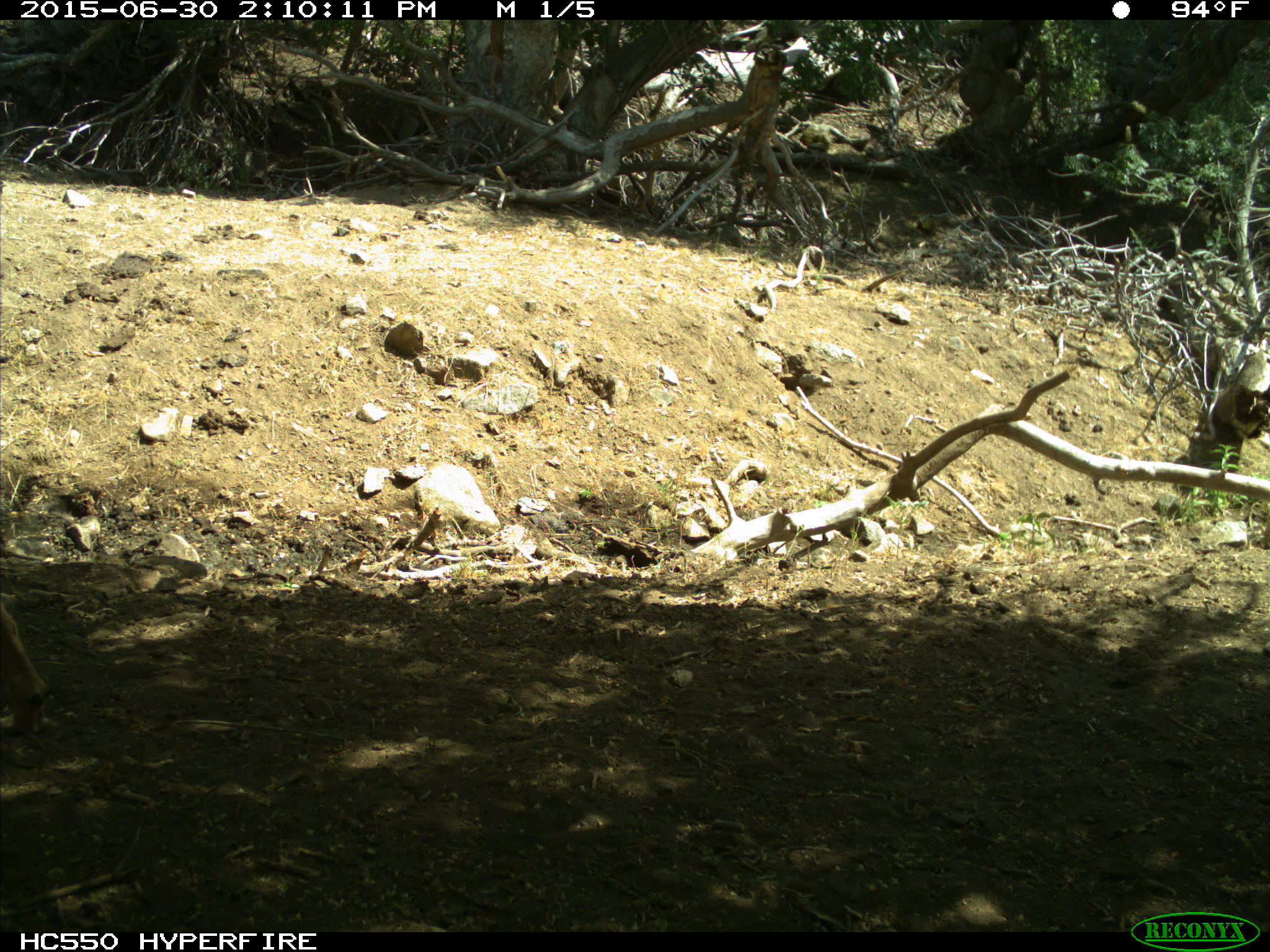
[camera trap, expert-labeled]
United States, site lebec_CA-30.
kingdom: Animalia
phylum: Chordata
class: Mammalia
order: Artiodactyla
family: Cervidae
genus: Odocoileus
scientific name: Odocoileus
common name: deer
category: unidentified deer